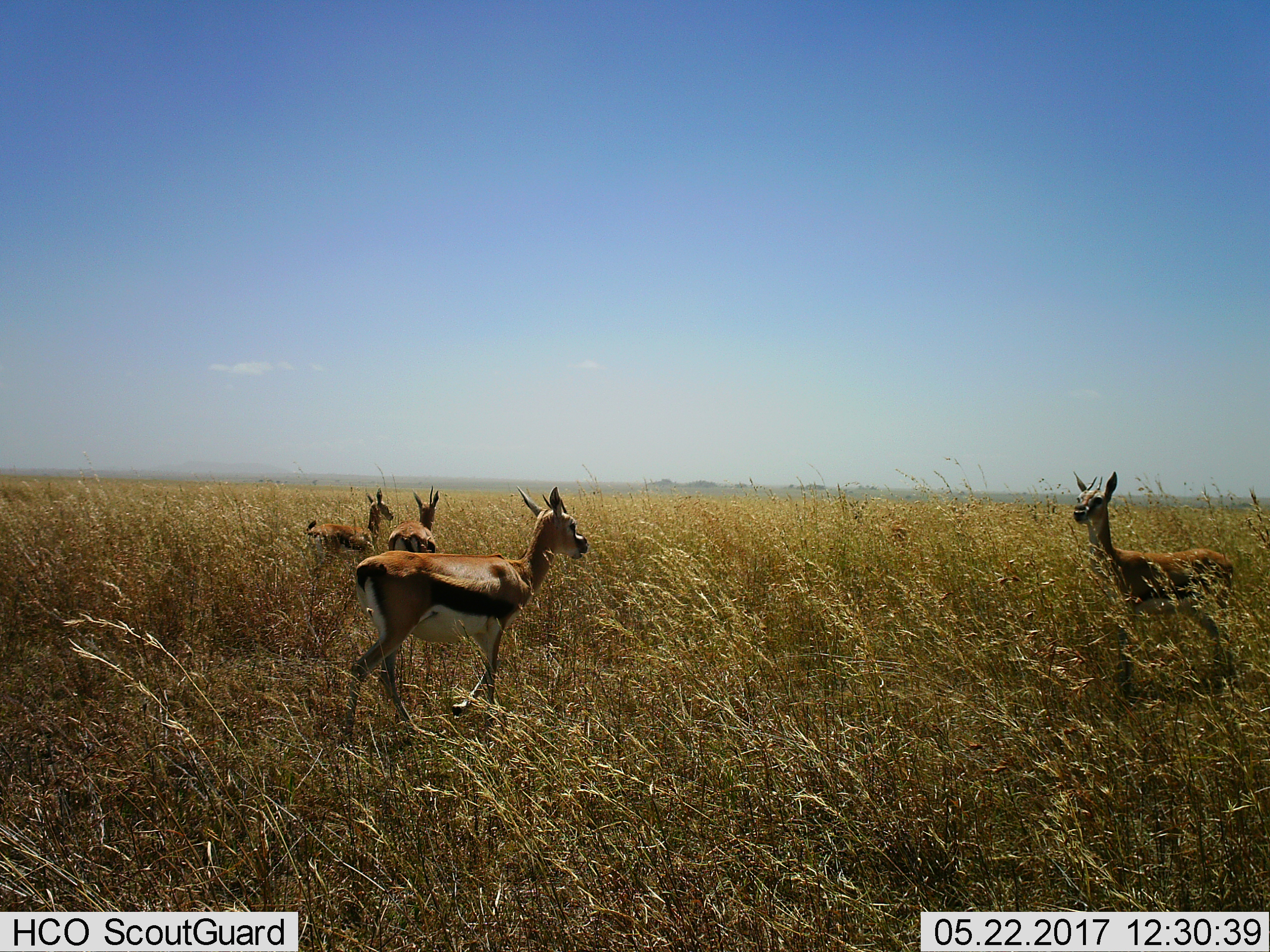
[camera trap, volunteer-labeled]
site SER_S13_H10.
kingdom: Animalia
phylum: Chordata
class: Mammalia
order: Artiodactyla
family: Bovidae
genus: Eudorcas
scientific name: Eudorcas thomsonii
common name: thomson's gazelle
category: gazellethomsons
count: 4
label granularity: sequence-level